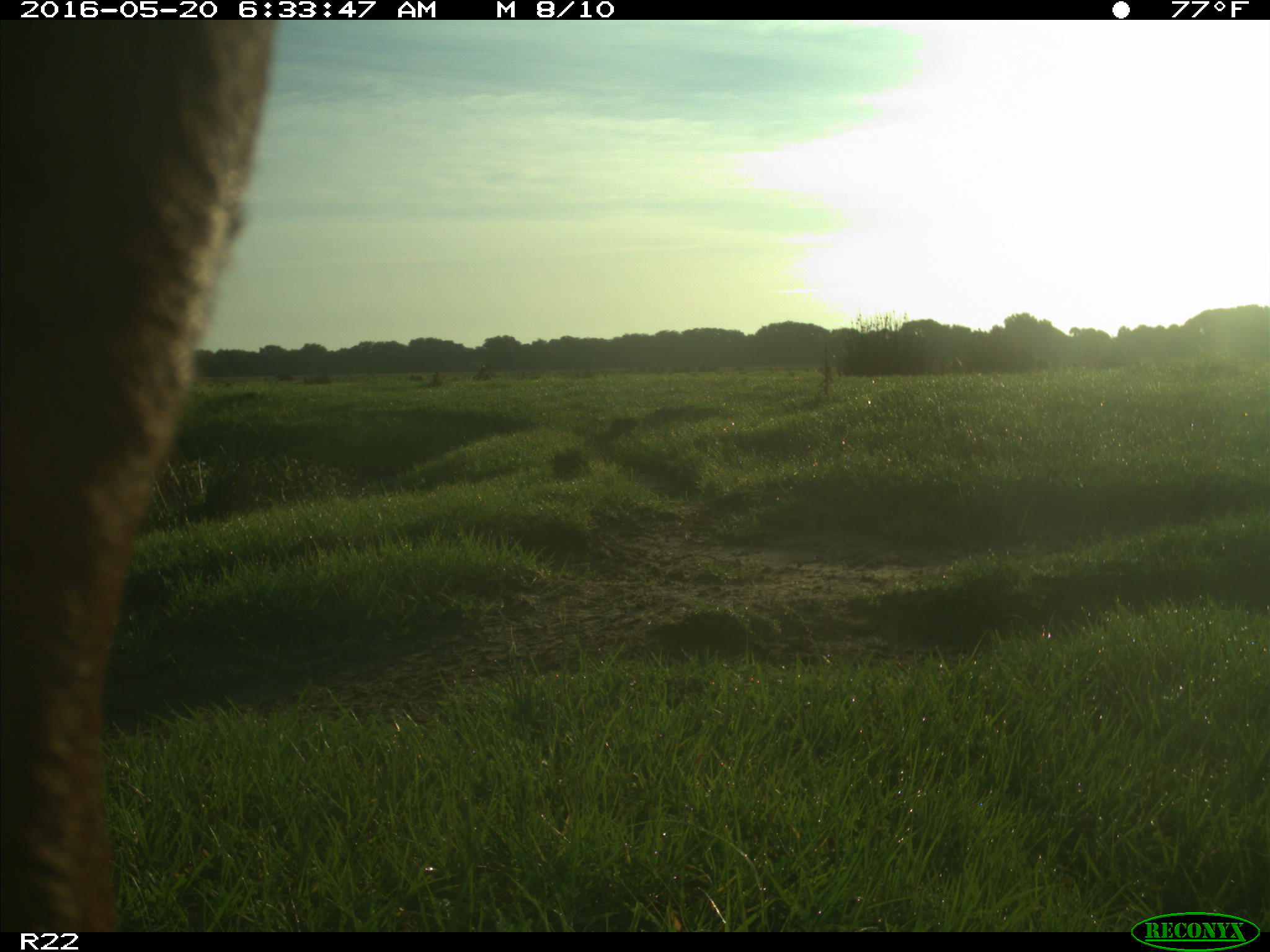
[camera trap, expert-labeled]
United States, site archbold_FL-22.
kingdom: Animalia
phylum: Chordata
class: Mammalia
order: Artiodactyla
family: Bovidae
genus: Bos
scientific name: Bos taurus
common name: domestic cow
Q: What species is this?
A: Bos taurus (domestic cow).